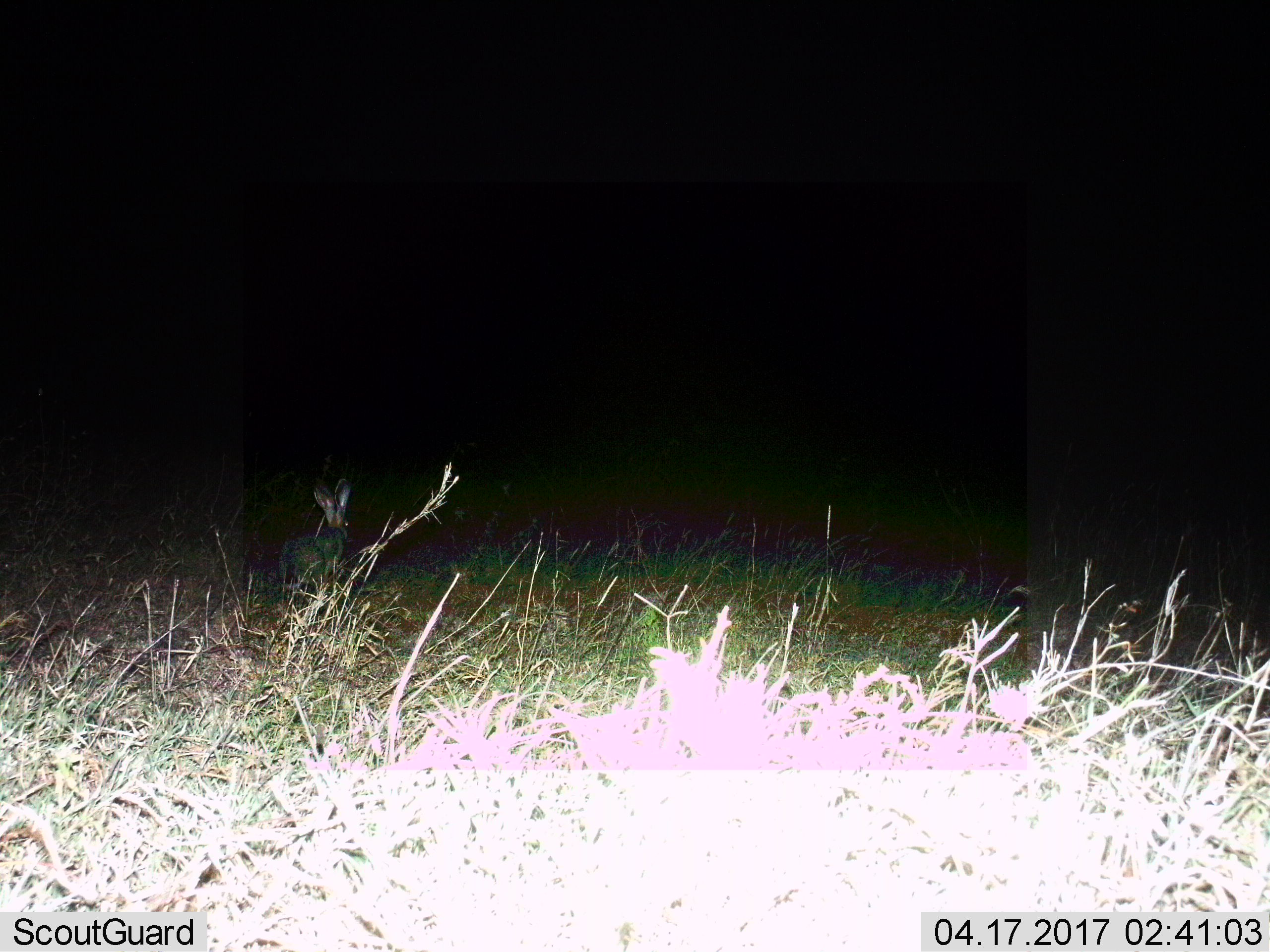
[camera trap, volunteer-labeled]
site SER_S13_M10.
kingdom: Animalia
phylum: Chordata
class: Mammalia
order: Lagomorpha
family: Leporidae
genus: Lepus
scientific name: Lepus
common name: hare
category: hareunknown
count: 1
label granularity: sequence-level